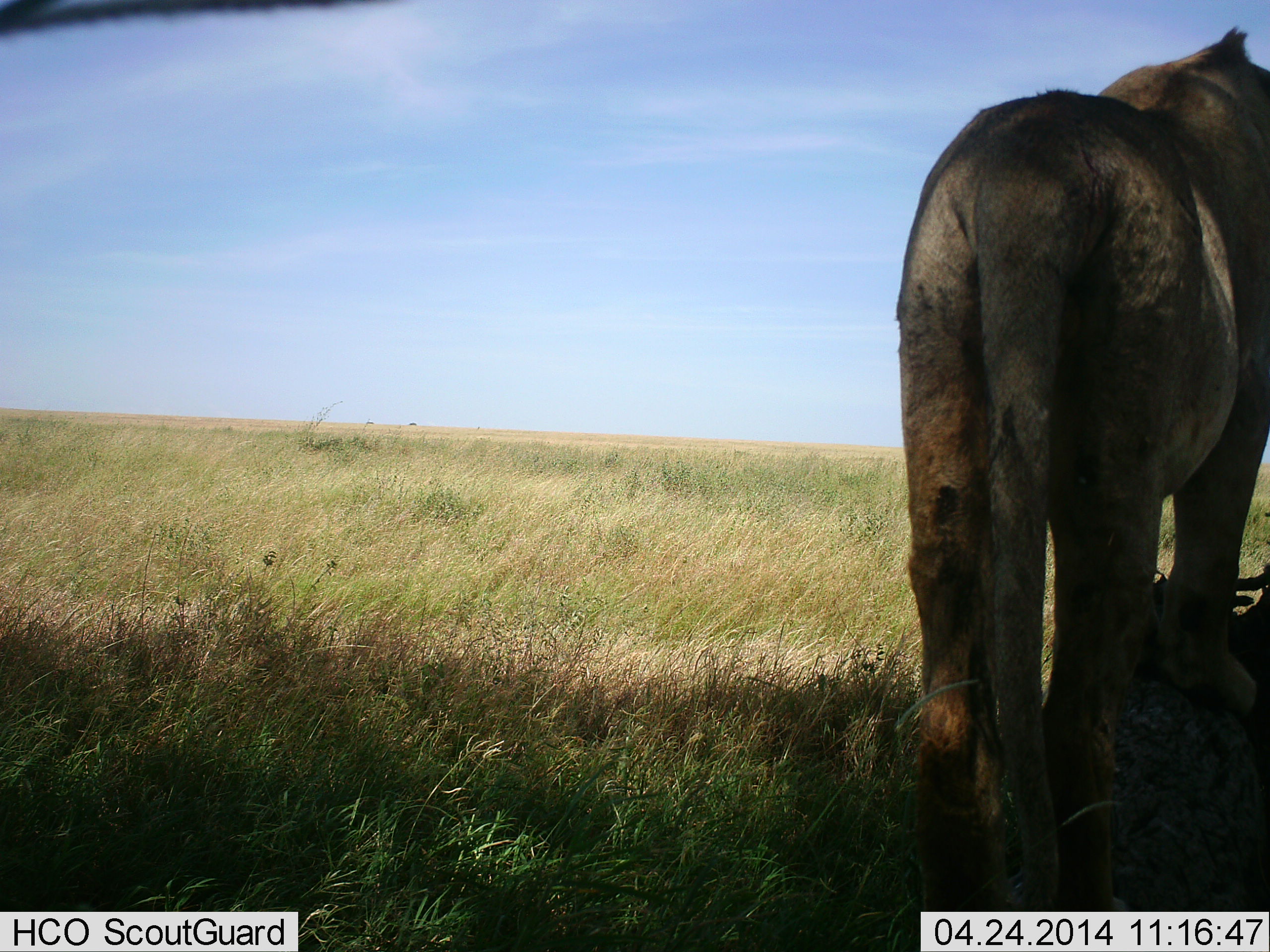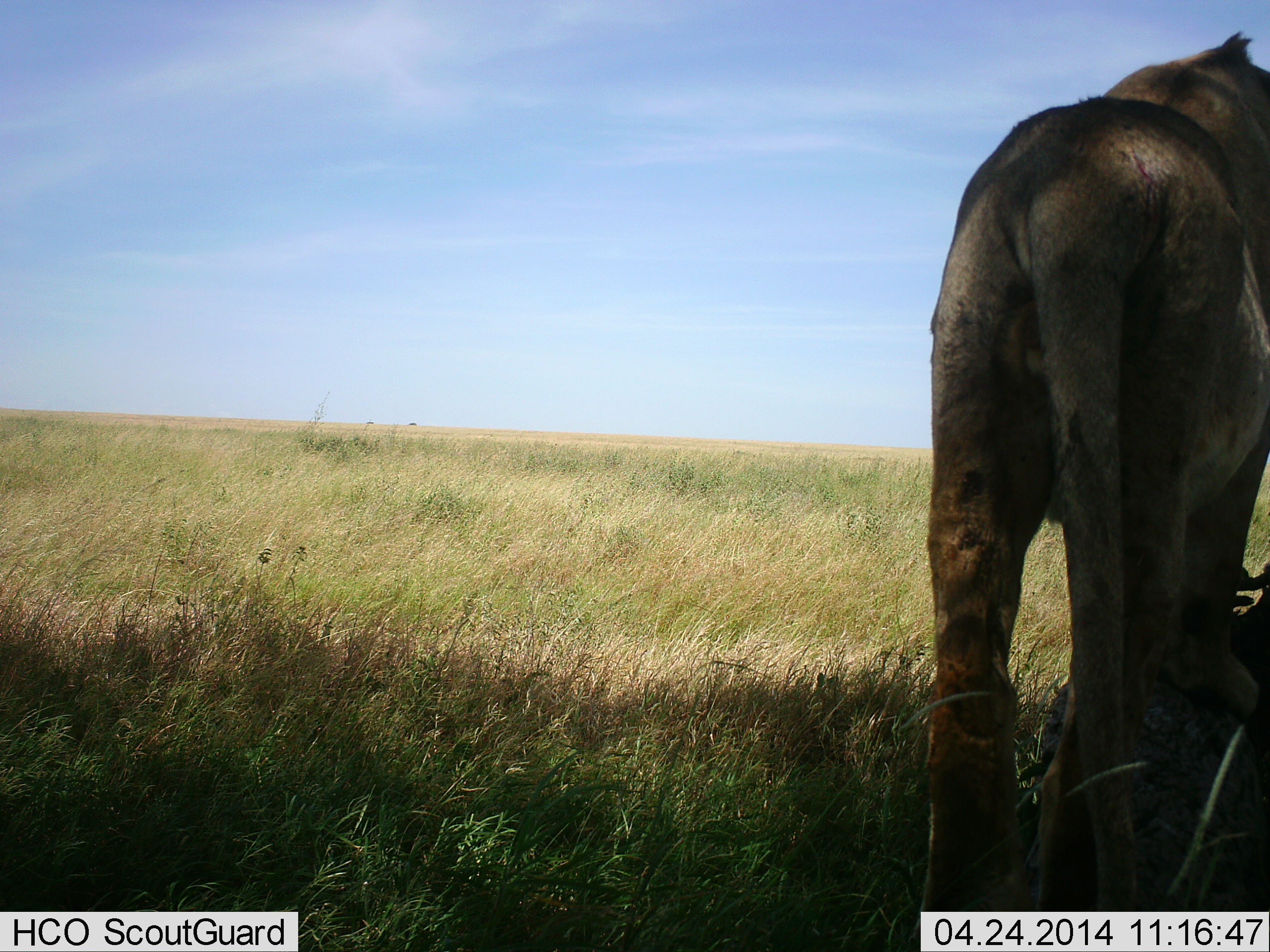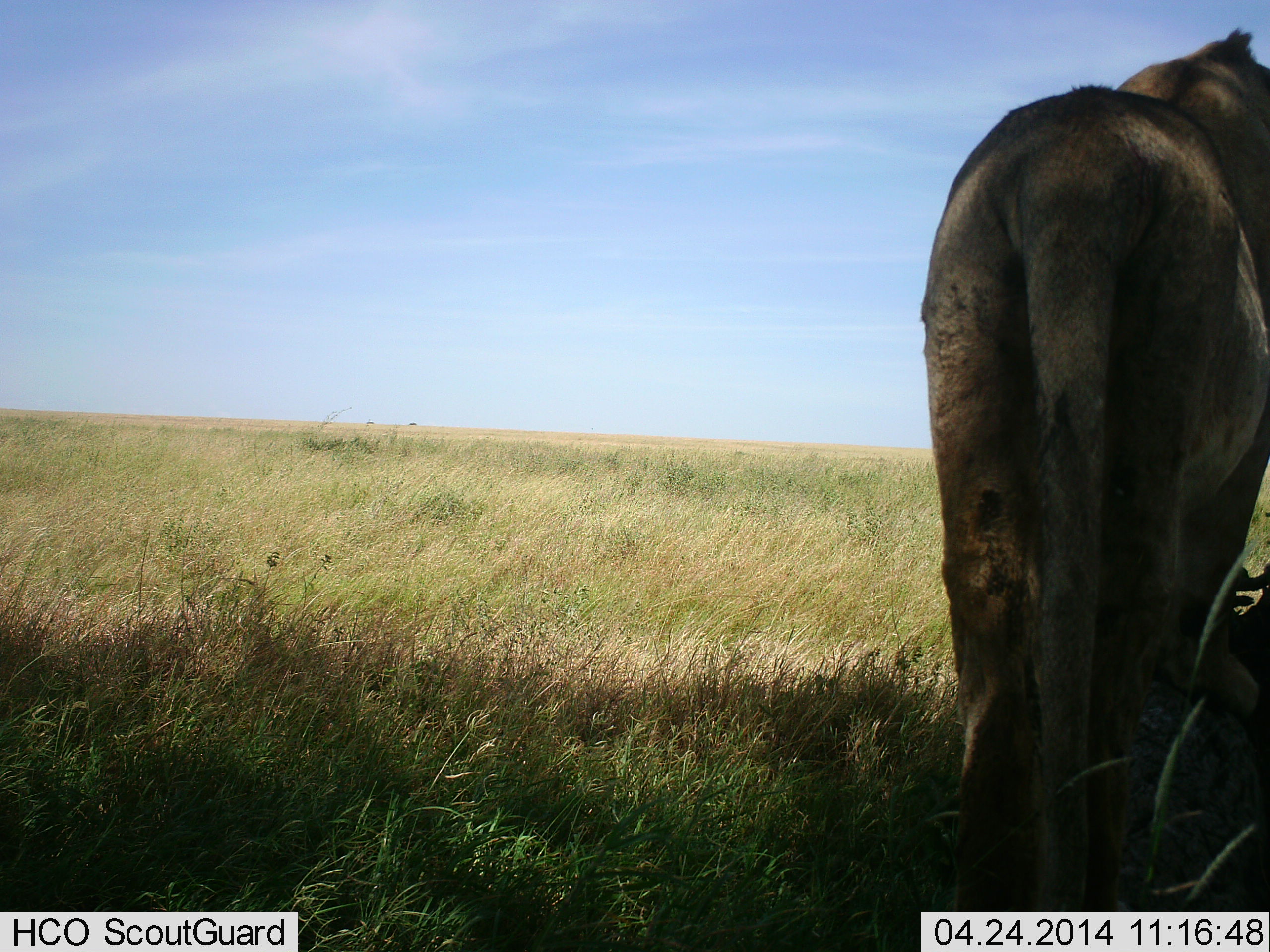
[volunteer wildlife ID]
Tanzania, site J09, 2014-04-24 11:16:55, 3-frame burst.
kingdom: Animalia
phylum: Chordata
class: Mammalia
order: Carnivora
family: Felidae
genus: Panthera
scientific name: Panthera leo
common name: lion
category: lionfemale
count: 1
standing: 100%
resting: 0%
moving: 0%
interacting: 0%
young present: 0%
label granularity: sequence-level